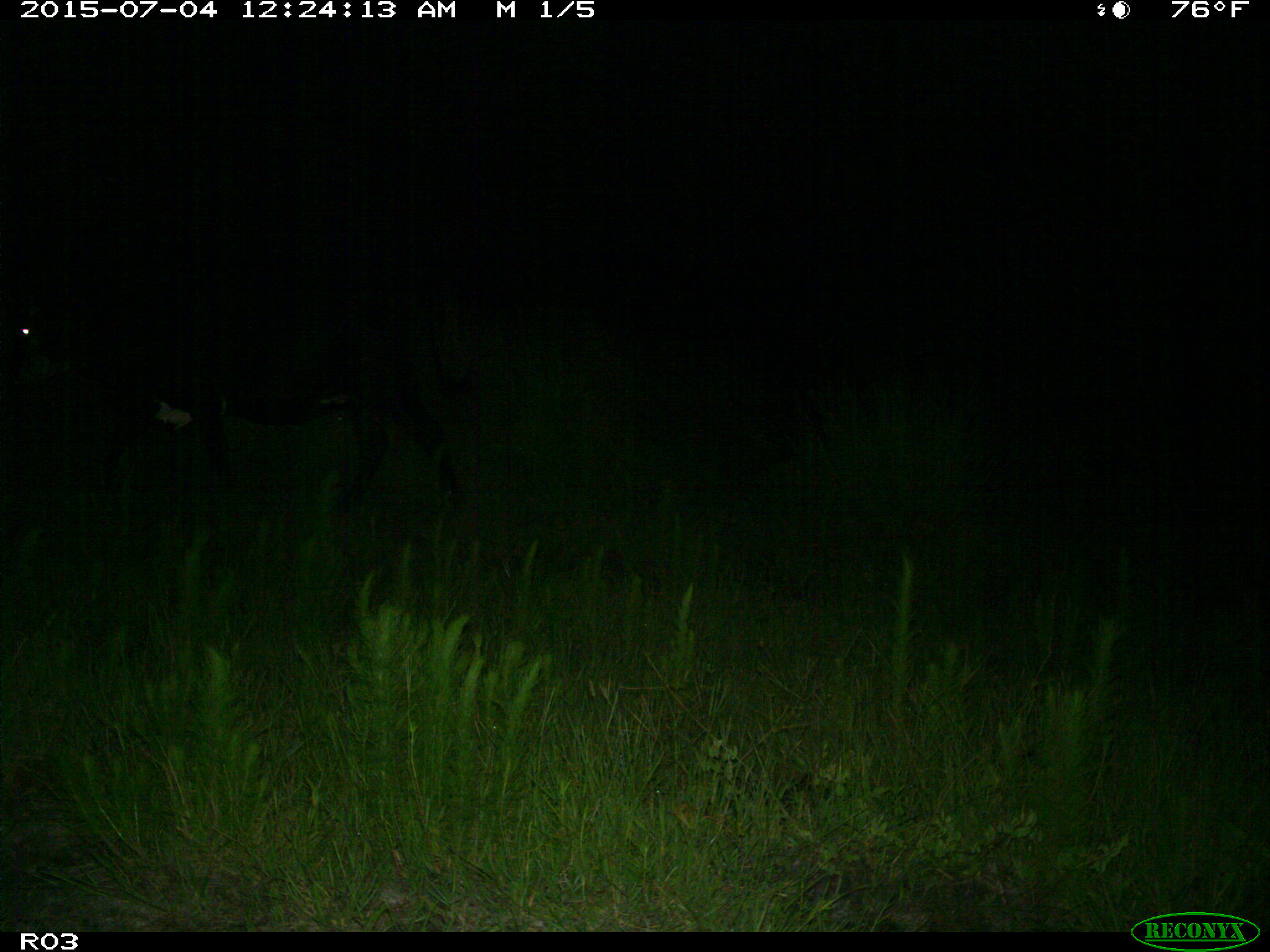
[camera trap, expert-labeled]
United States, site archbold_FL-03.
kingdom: Animalia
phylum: Chordata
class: Mammalia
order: Artiodactyla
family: Bovidae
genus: Bos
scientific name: Bos taurus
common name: domestic cow